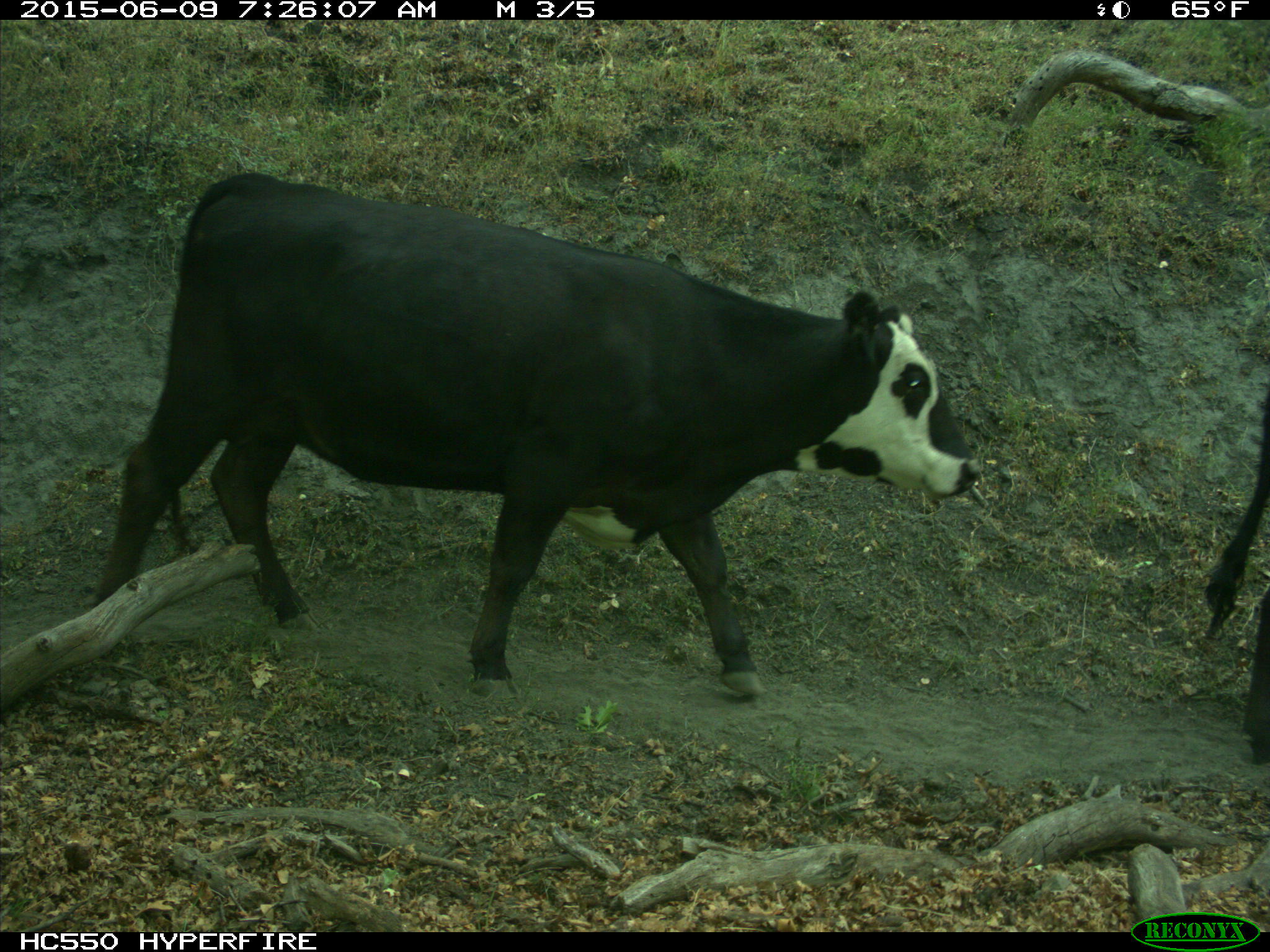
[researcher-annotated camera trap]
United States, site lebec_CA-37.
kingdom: Animalia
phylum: Chordata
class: Mammalia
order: Artiodactyla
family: Bovidae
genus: Bos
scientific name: Bos taurus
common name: domestic cow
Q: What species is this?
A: Bos taurus (domestic cow).